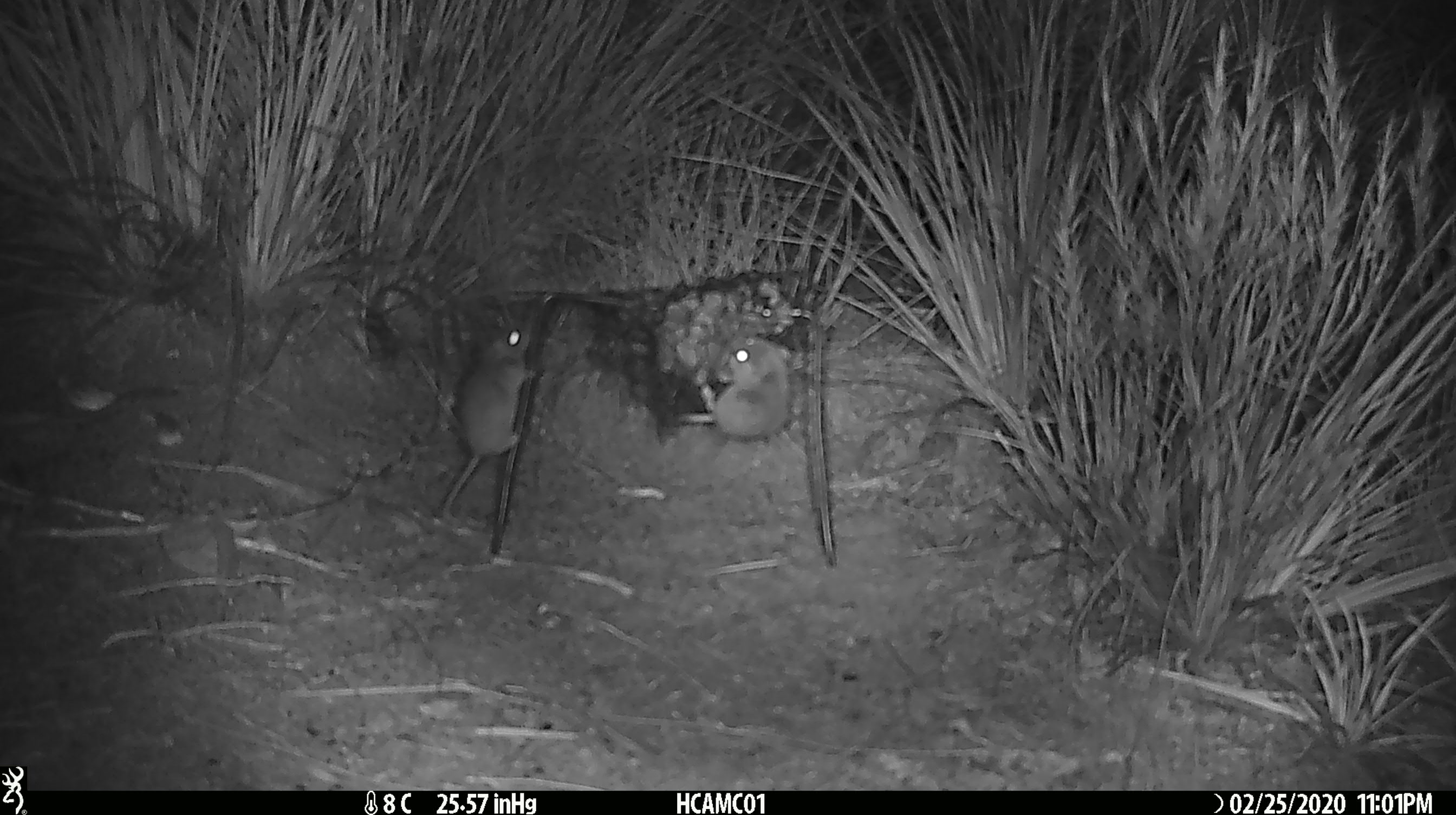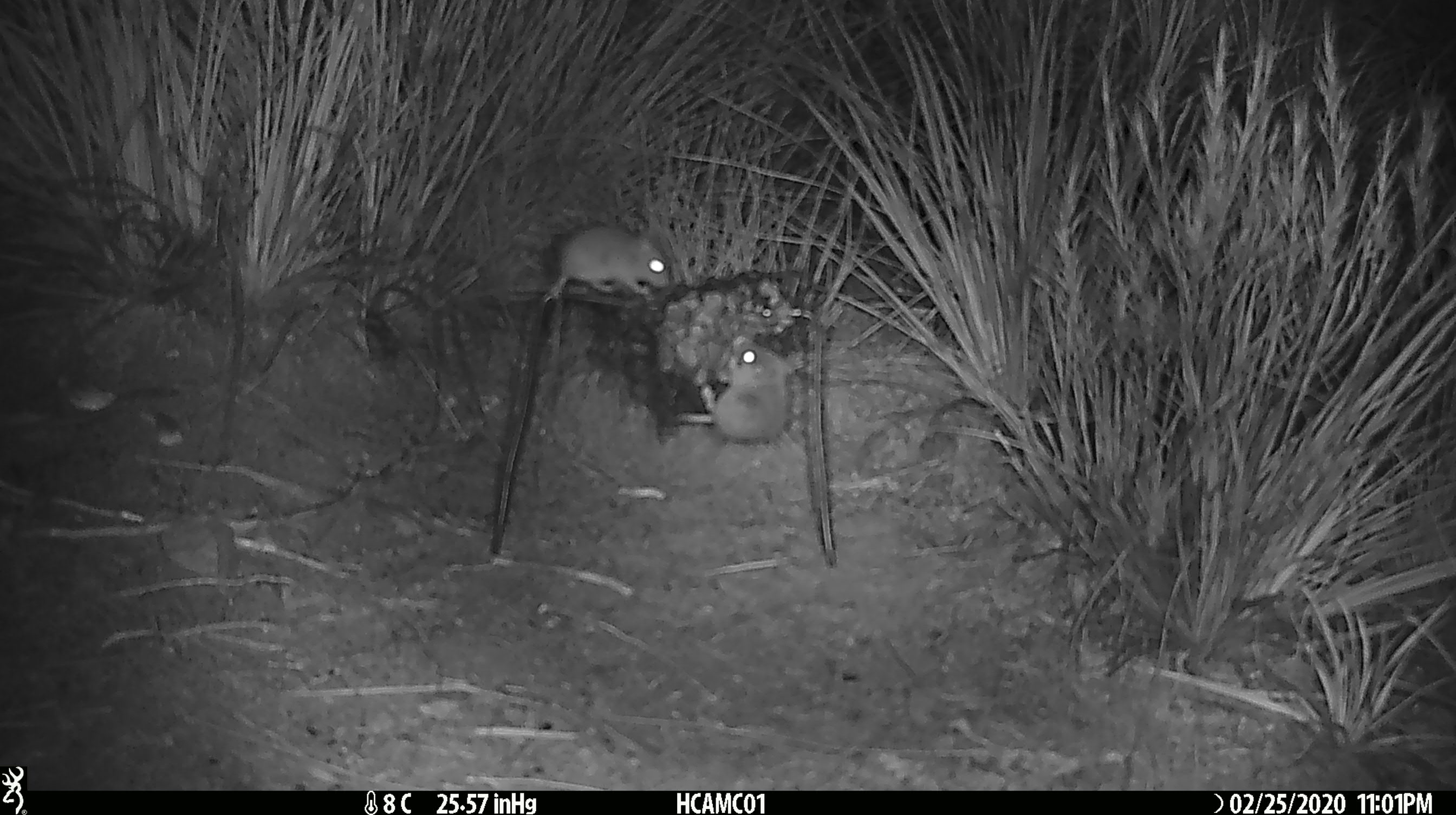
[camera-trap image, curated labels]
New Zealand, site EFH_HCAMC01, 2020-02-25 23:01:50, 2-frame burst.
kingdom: Animalia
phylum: Chordata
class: Mammalia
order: Rodentia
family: Muridae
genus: Mus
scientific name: Mus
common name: mouse